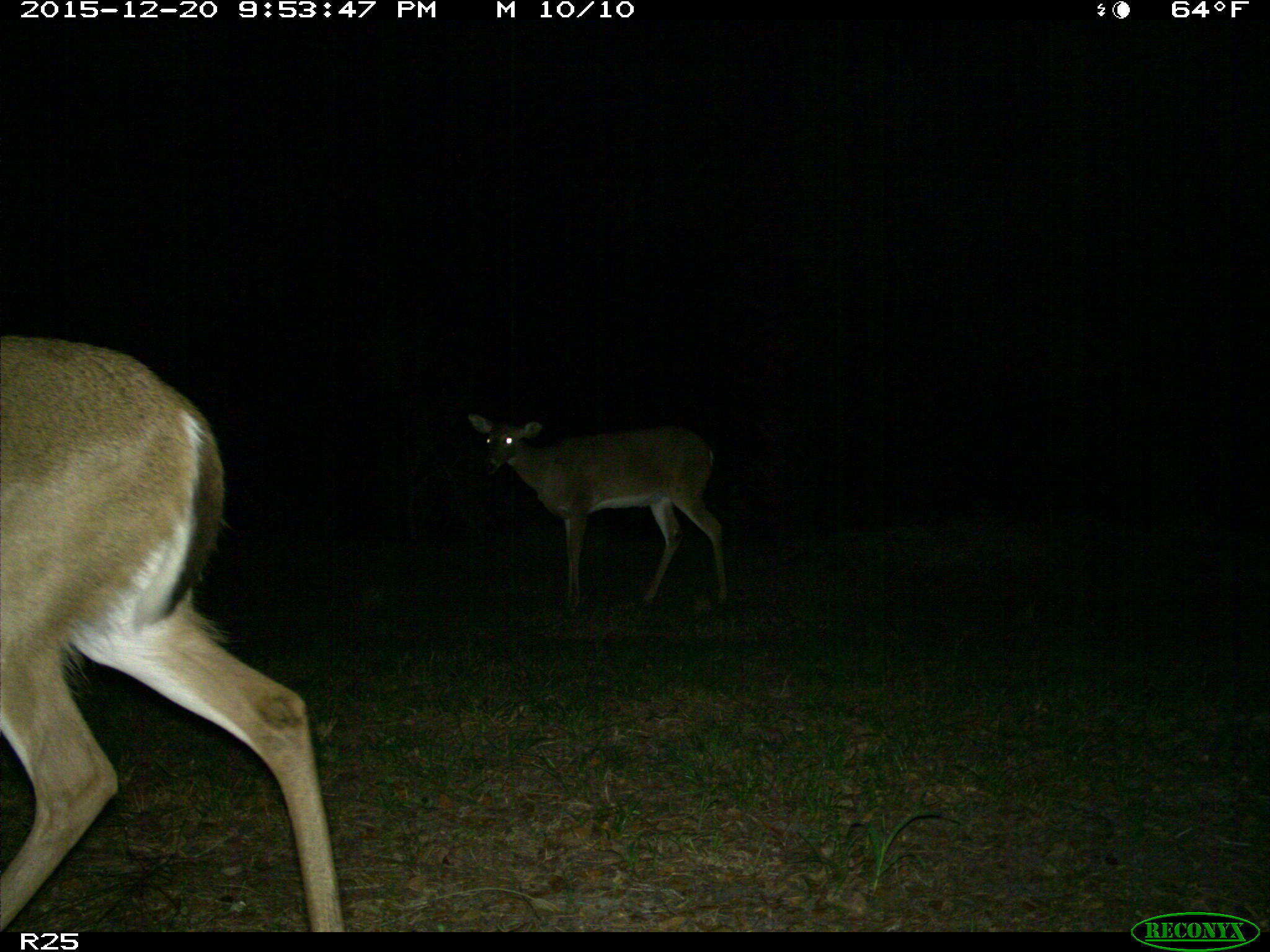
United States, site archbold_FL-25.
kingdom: Animalia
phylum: Chordata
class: Mammalia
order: Artiodactyla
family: Cervidae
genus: Odocoileus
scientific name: Odocoileus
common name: deer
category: unidentified deer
Unidentified deer (deer) (Odocoileus).